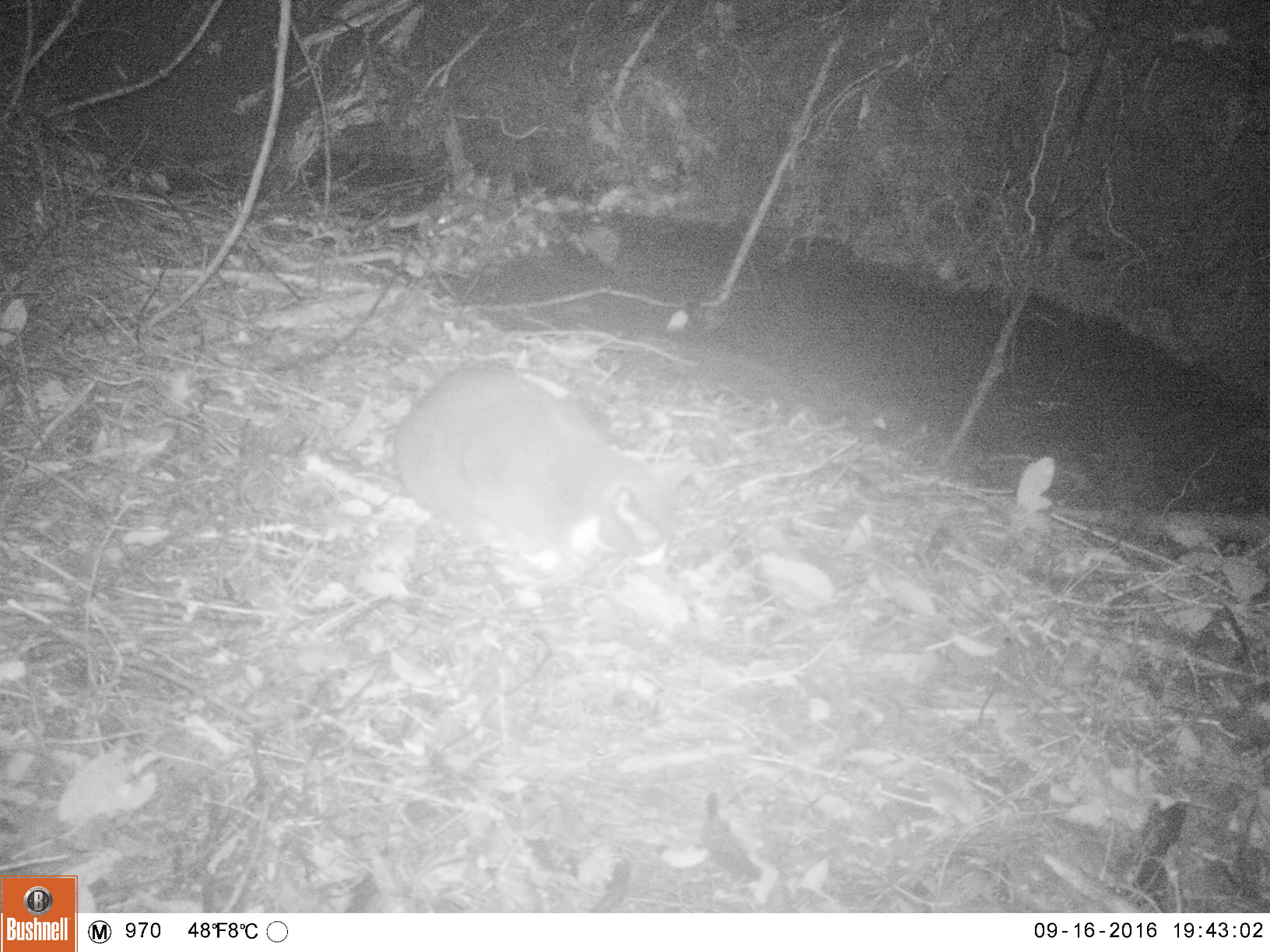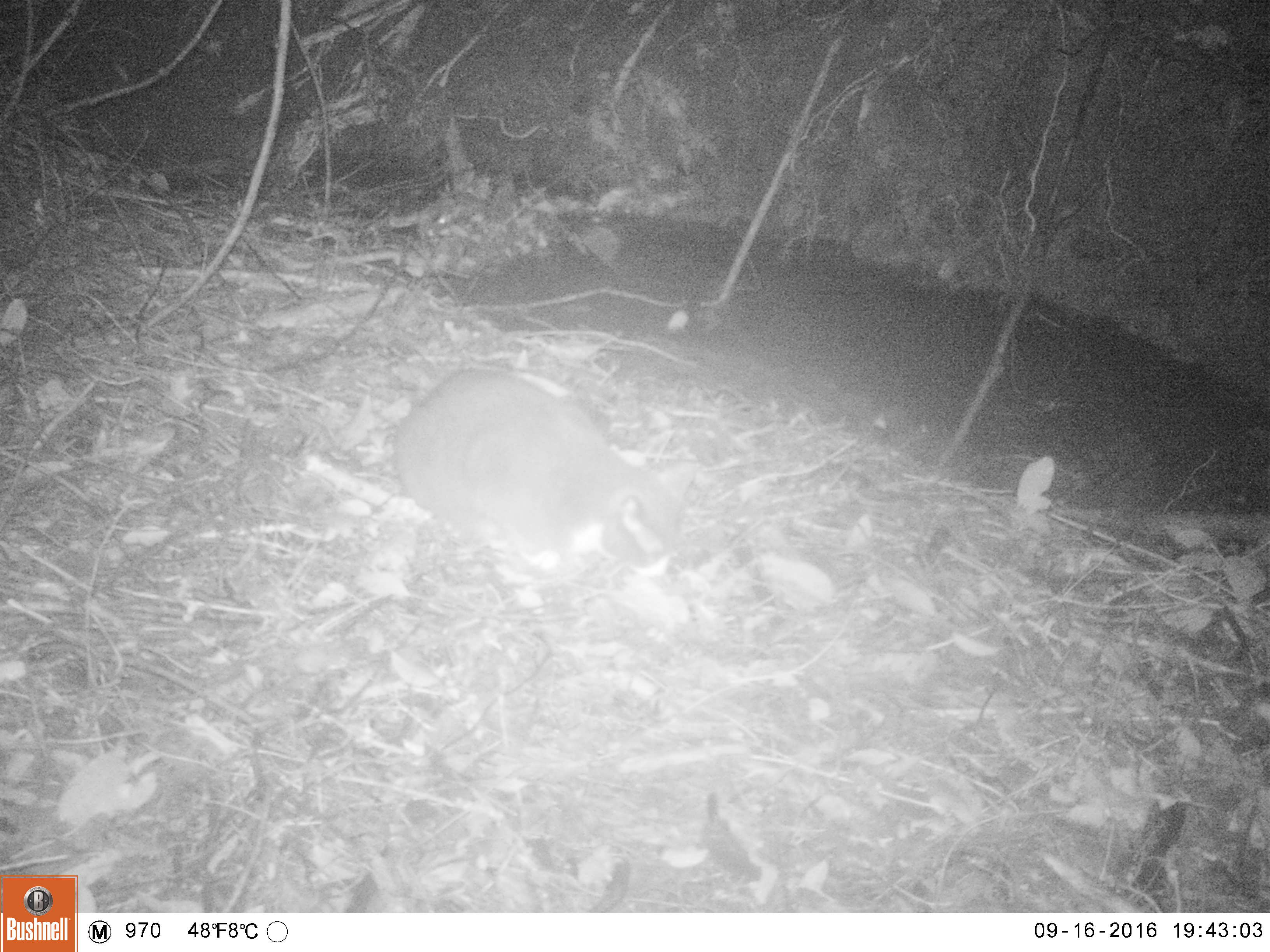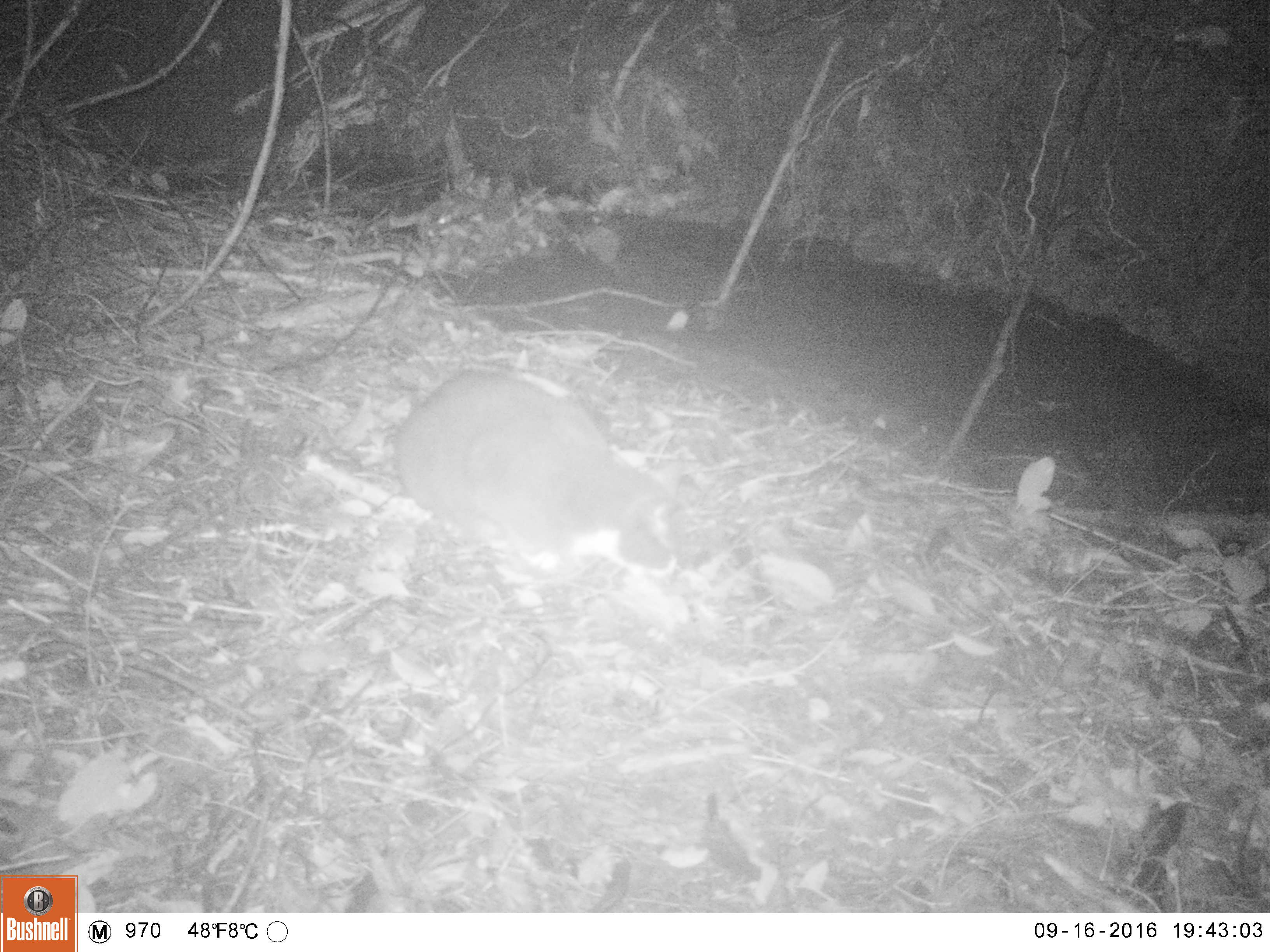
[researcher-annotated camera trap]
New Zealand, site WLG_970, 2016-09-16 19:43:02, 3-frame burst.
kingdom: Animalia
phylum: Chordata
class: Mammalia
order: Carnivora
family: Felidae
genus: Felis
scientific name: Felis catus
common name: domestic cat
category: cat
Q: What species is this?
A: Cat (domestic cat) (Felis catus).